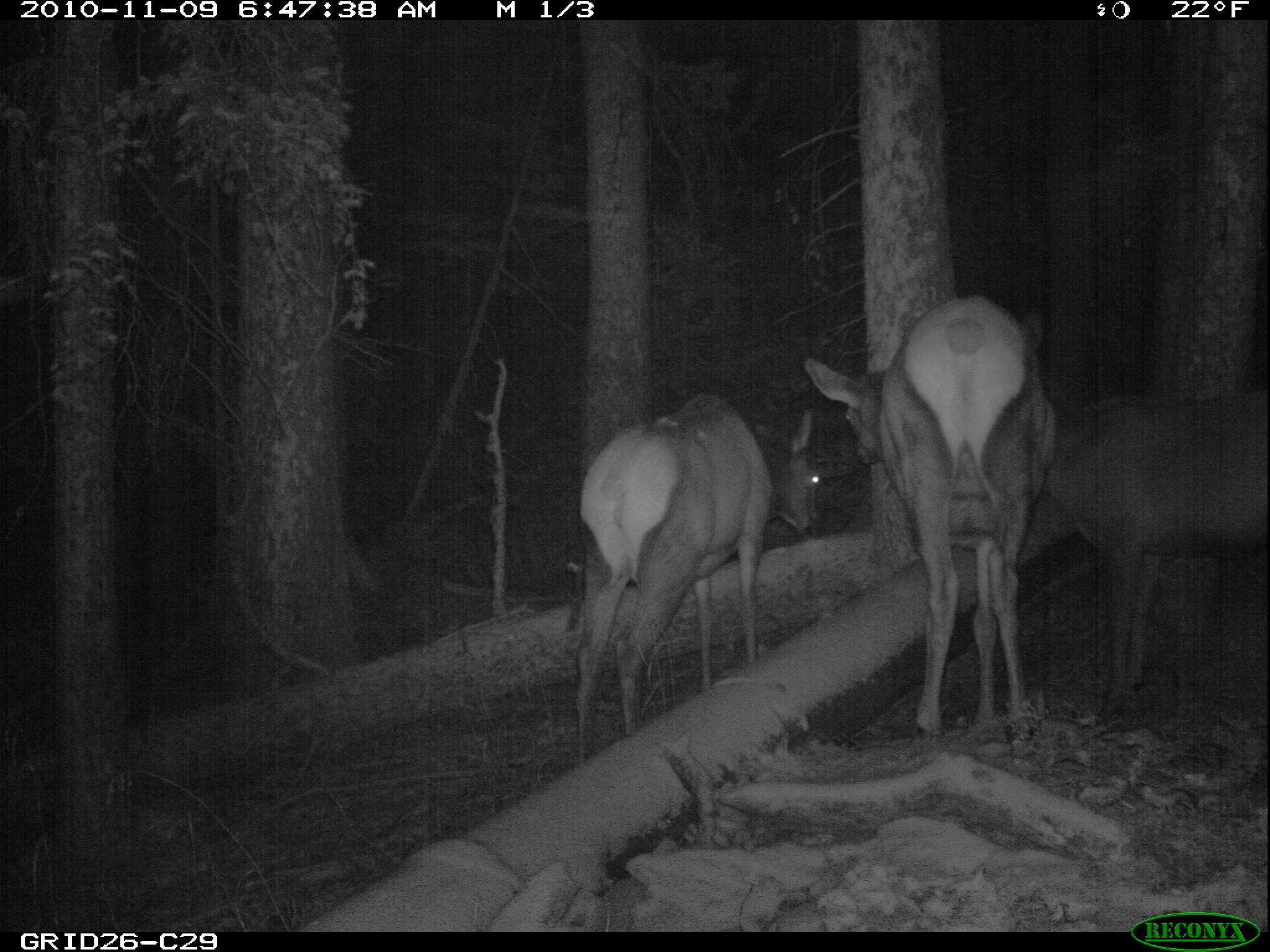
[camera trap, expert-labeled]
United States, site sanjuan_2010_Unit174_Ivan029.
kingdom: Animalia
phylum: Chordata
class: Mammalia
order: Artiodactyla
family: Cervidae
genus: Cervus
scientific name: Cervus elaphus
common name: red deer